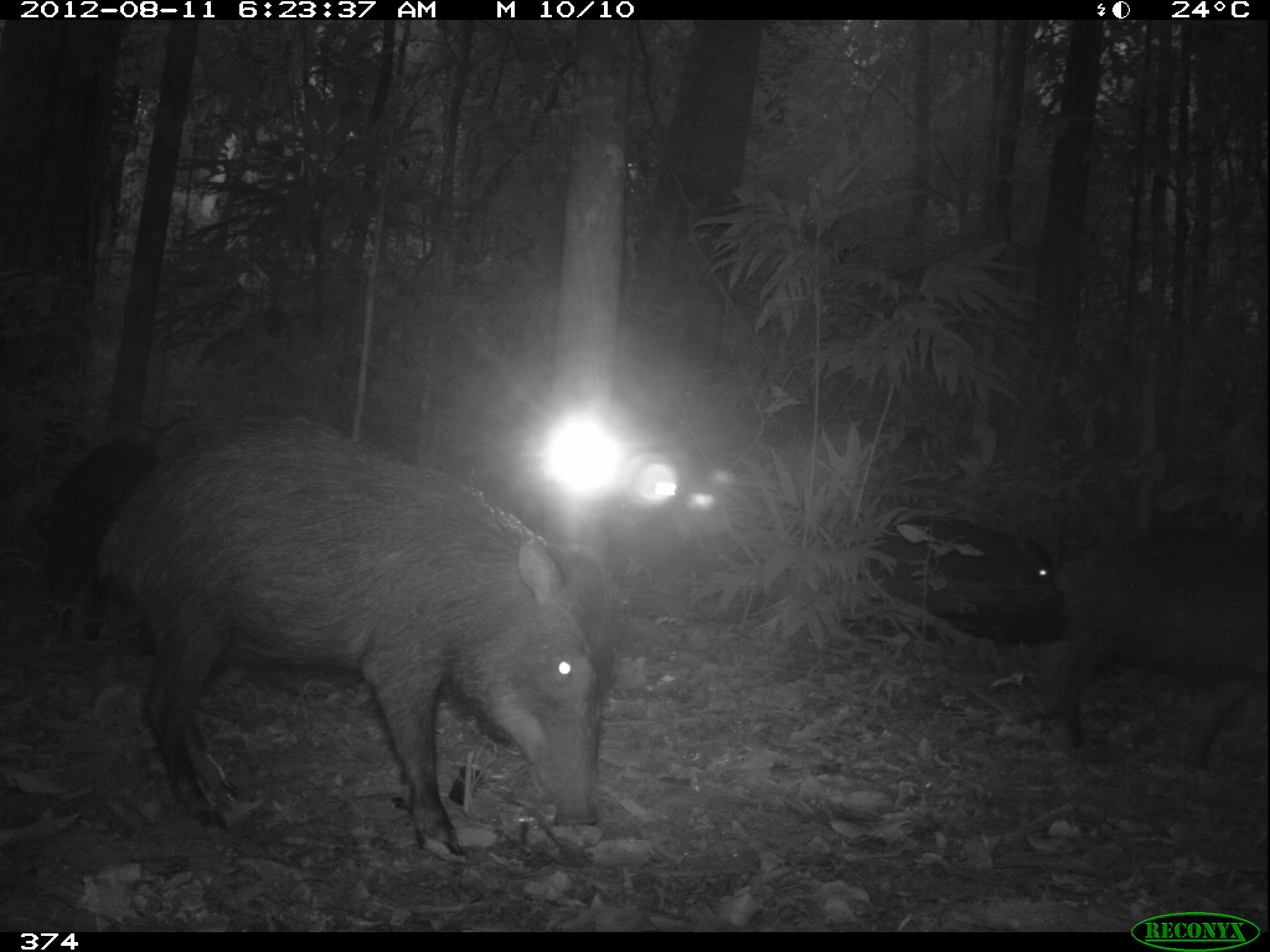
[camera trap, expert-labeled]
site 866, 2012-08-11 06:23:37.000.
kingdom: Animalia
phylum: Chordata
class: Mammalia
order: Artiodactyla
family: Tayassuidae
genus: Tayassu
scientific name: Tayassu pecari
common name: white-lipped peccary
Tayassu pecari (white-lipped peccary).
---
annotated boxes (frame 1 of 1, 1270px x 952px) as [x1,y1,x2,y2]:
tayassu pecari: [94,419,626,868]; [1038,537,1270,770]; [865,508,1068,648]; [43,437,164,667]